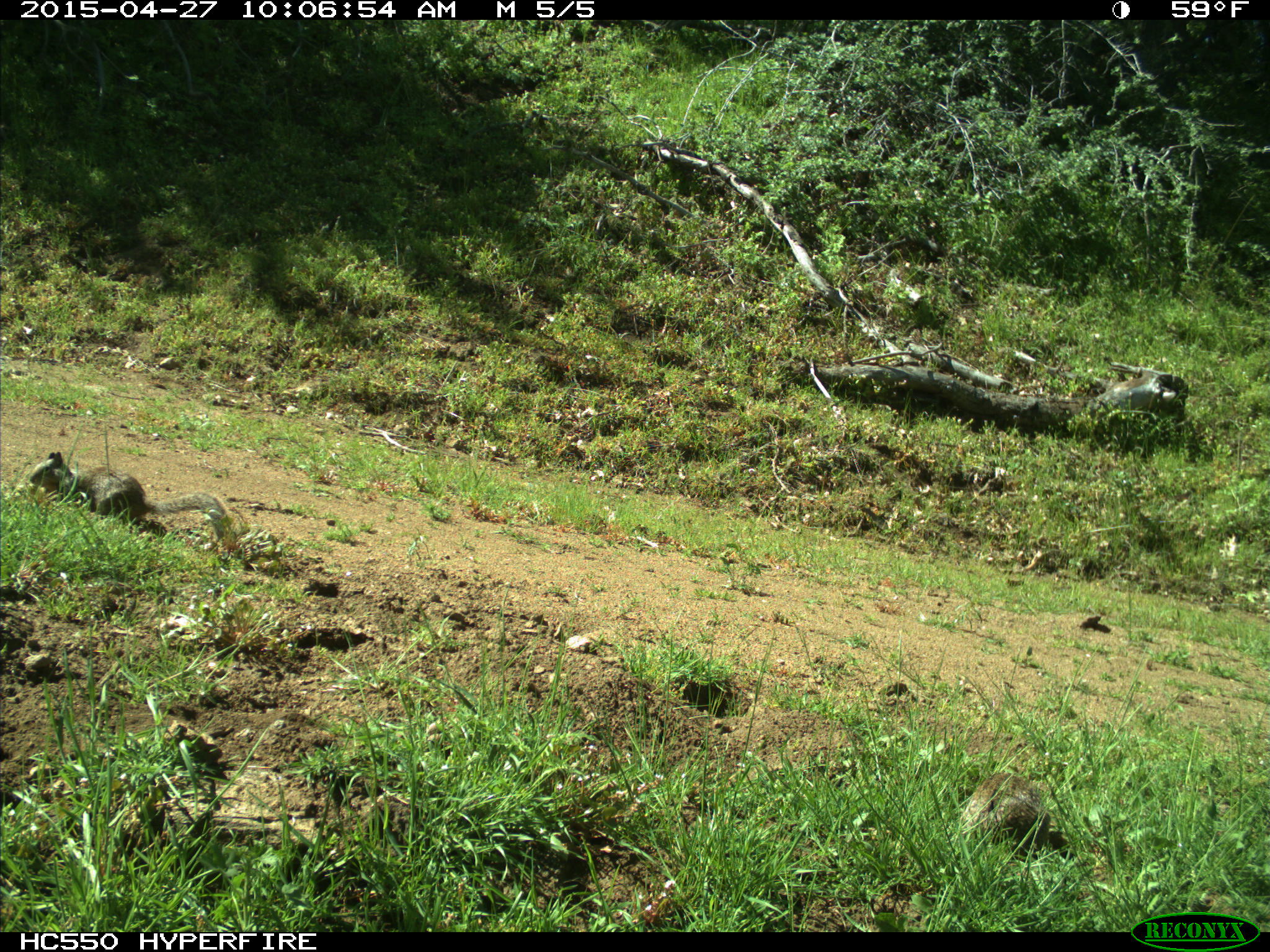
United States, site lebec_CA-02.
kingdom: Animalia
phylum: Chordata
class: Mammalia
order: Rodentia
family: Sciuridae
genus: Otospermophilus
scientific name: Otospermophilus beecheyi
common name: california ground squirrel